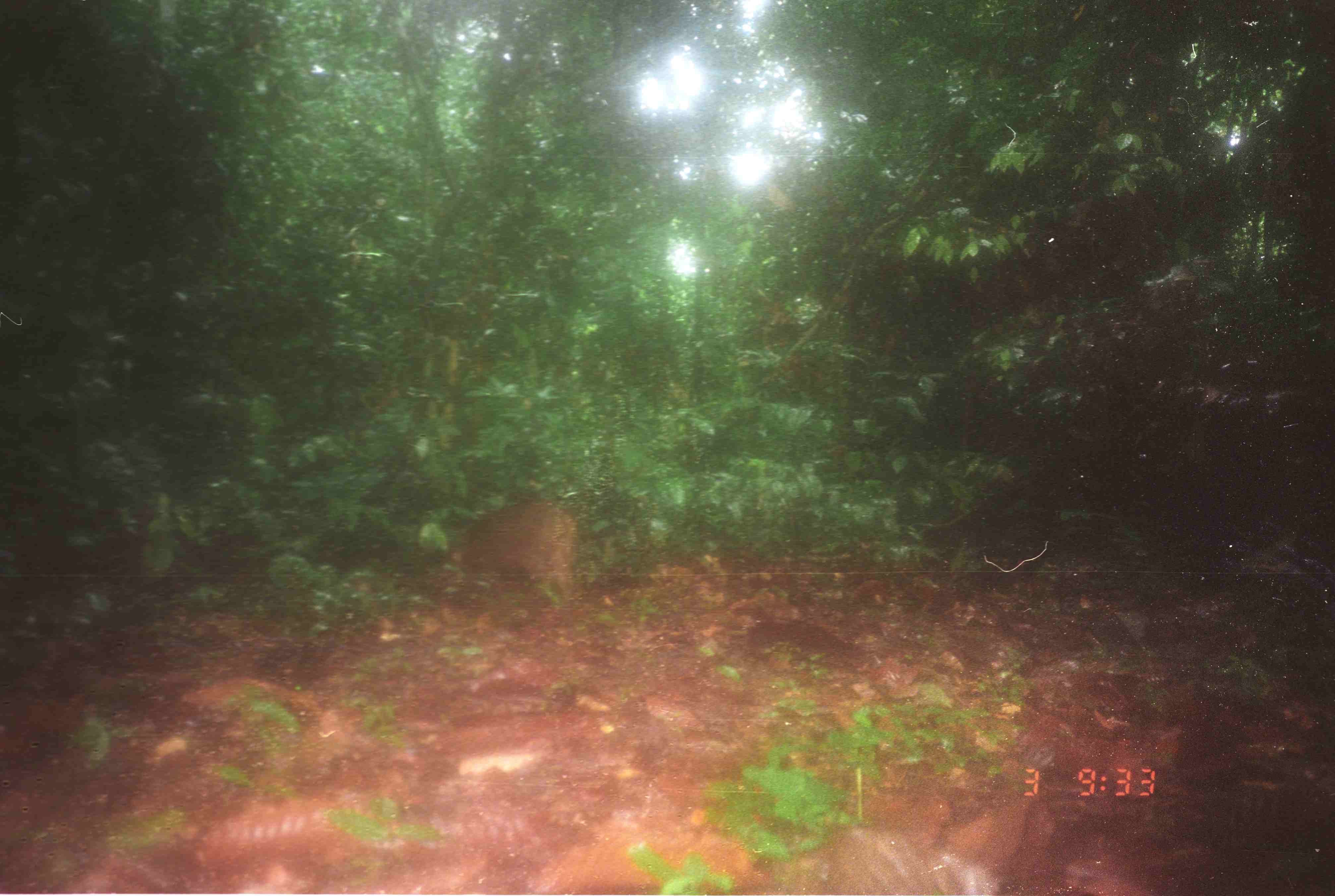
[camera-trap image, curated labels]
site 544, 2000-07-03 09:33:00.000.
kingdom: Animalia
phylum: Chordata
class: Mammalia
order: Artiodactyla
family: Suidae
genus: Sus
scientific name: Sus scrofa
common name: wild boar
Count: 1.